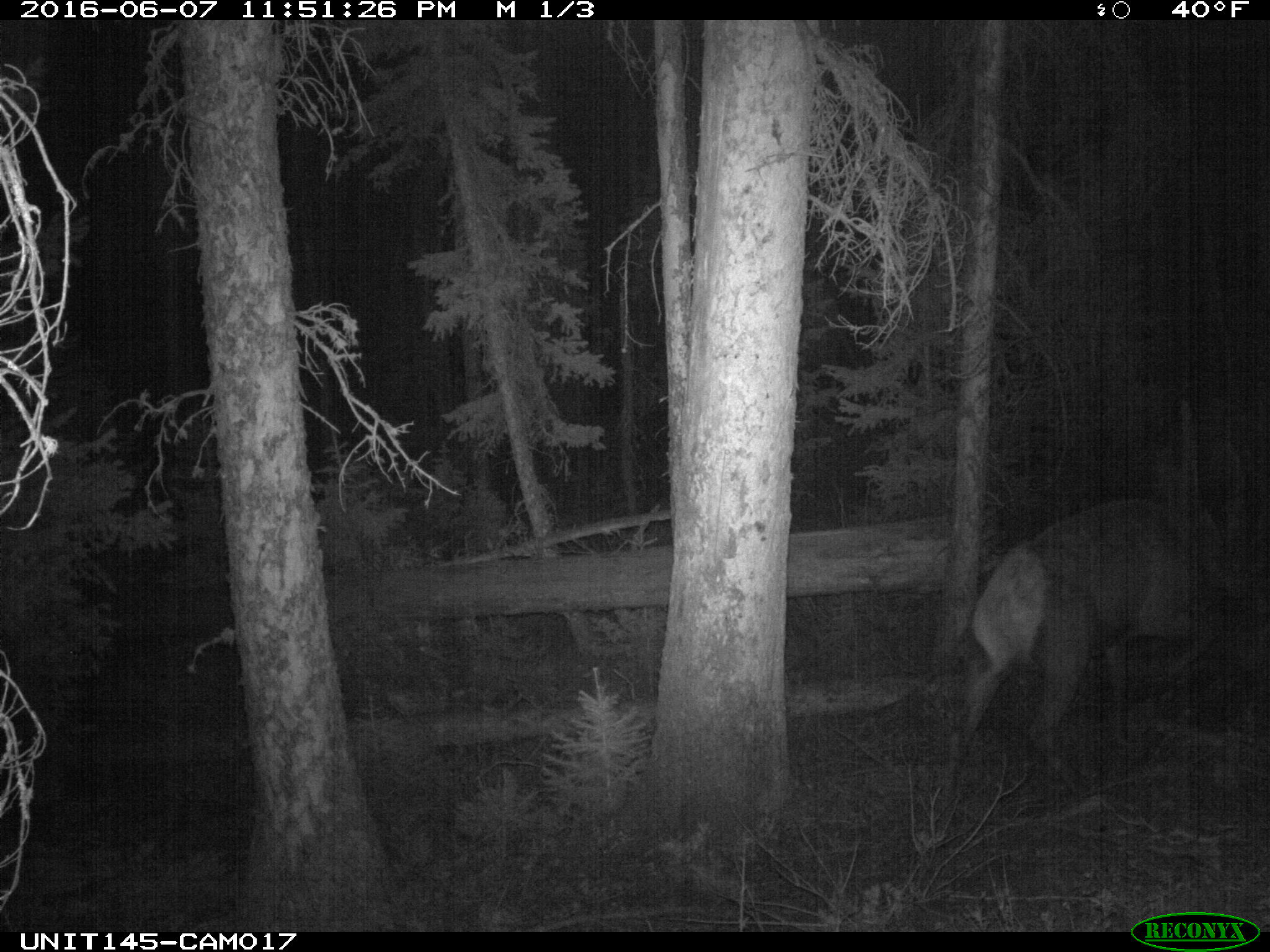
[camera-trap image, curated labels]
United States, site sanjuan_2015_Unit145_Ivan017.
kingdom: Animalia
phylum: Chordata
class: Mammalia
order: Artiodactyla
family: Cervidae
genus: Cervus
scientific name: Cervus elaphus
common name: red deer